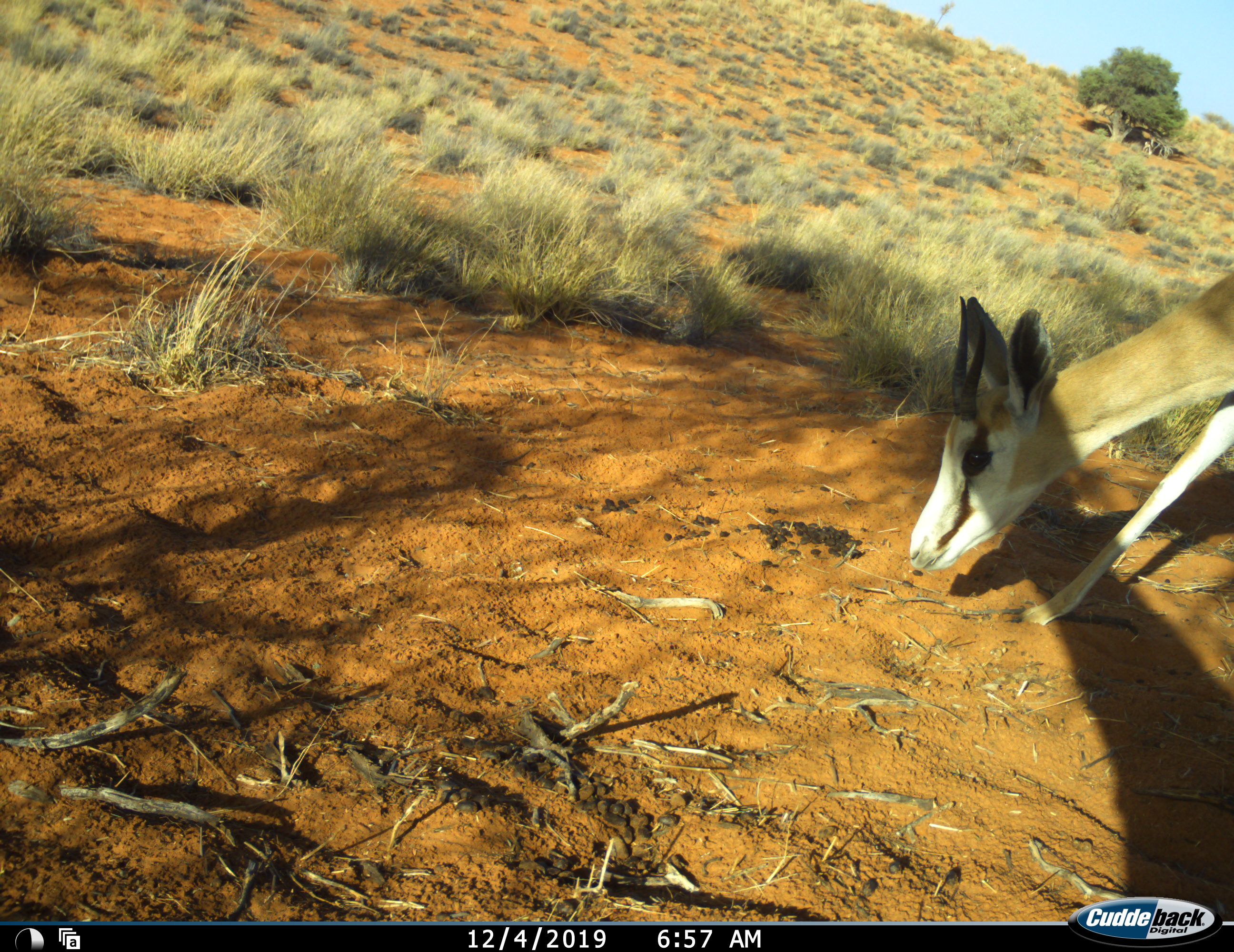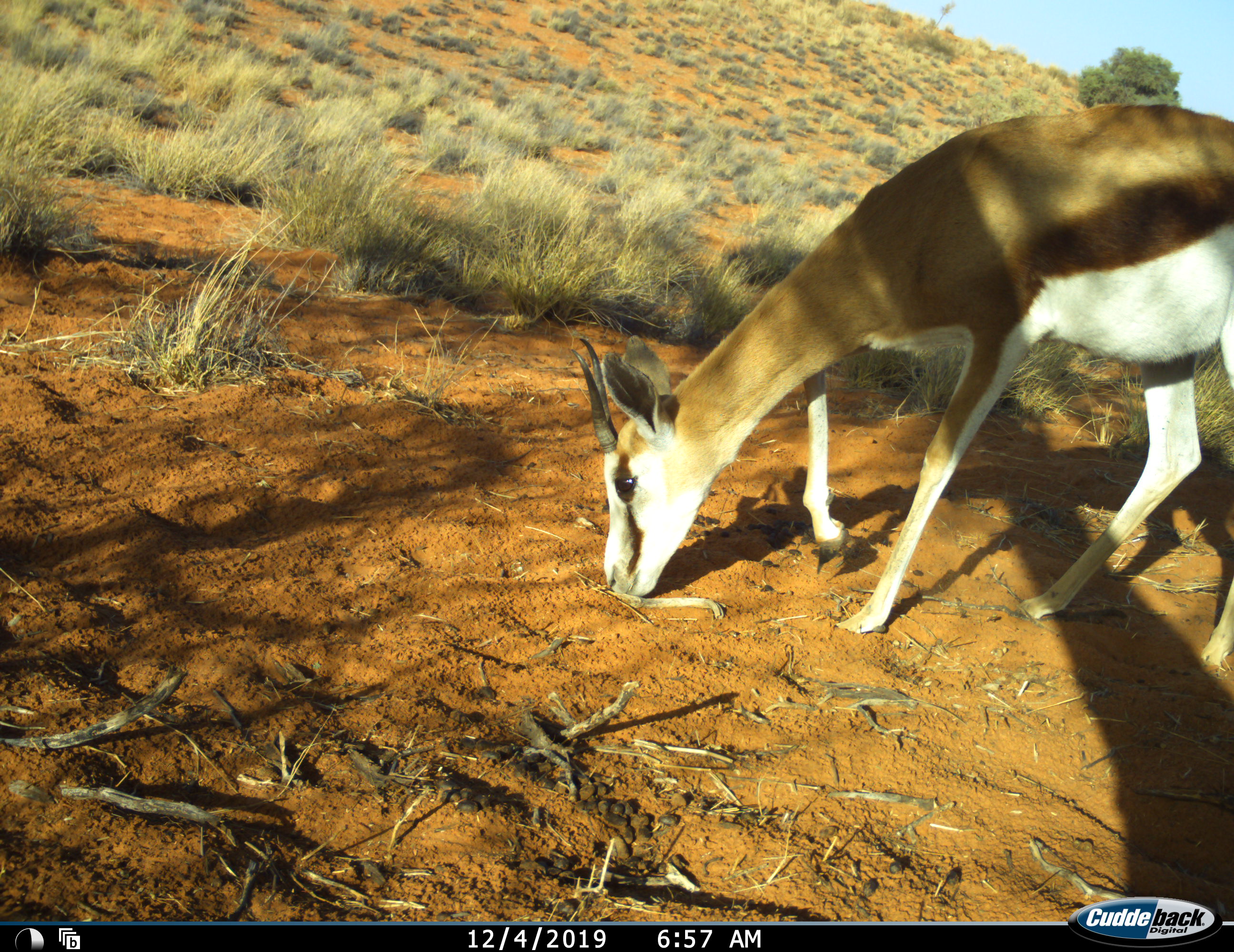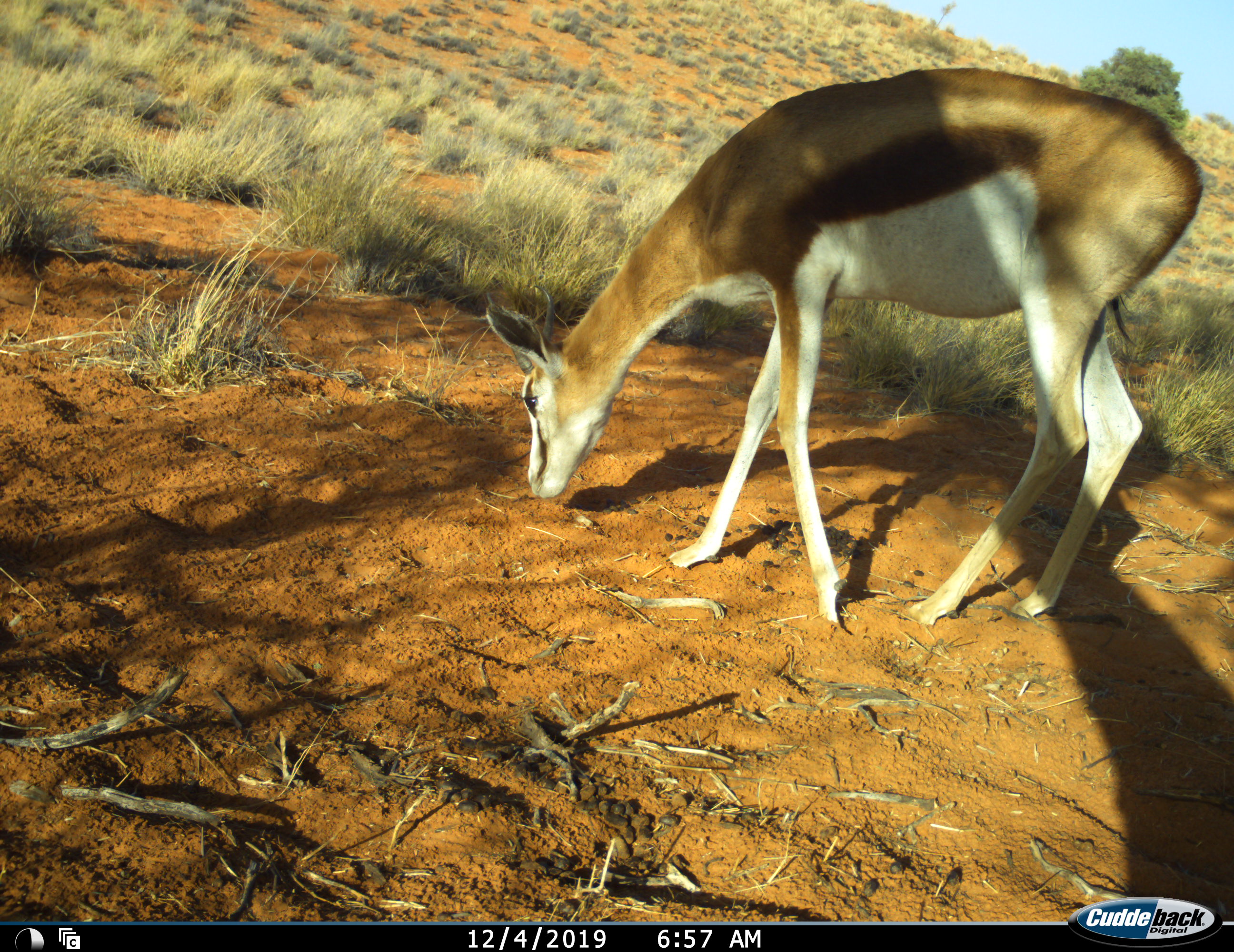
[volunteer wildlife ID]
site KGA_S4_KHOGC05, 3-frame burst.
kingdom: Animalia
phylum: Chordata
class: Mammalia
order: Artiodactyla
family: Bovidae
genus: Antidorcas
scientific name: Antidorcas marsupialis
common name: springbok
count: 1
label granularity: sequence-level